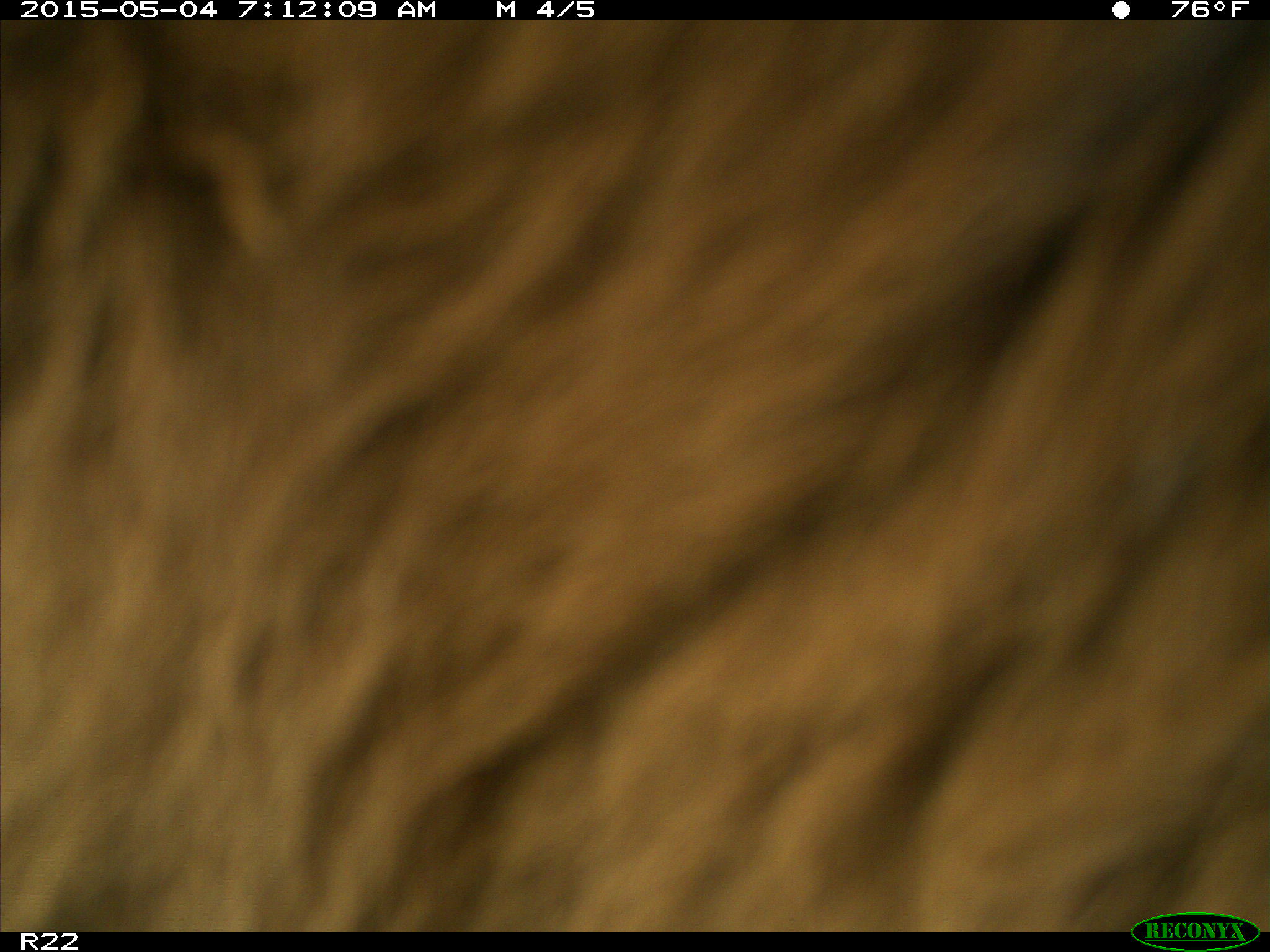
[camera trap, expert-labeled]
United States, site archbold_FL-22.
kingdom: Animalia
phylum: Chordata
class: Mammalia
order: Artiodactyla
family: Bovidae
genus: Bos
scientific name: Bos taurus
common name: domestic cow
Bos taurus (domestic cow).